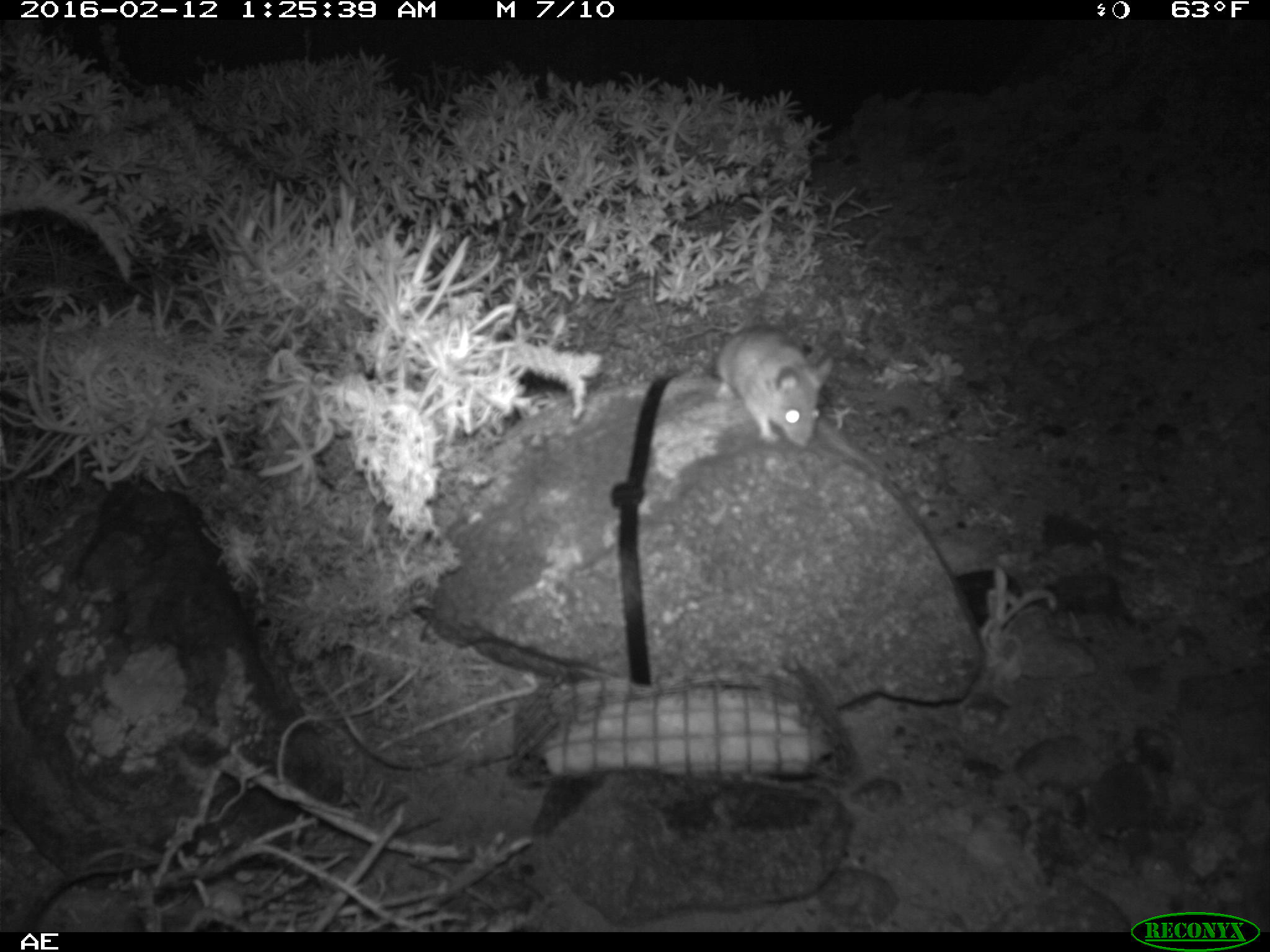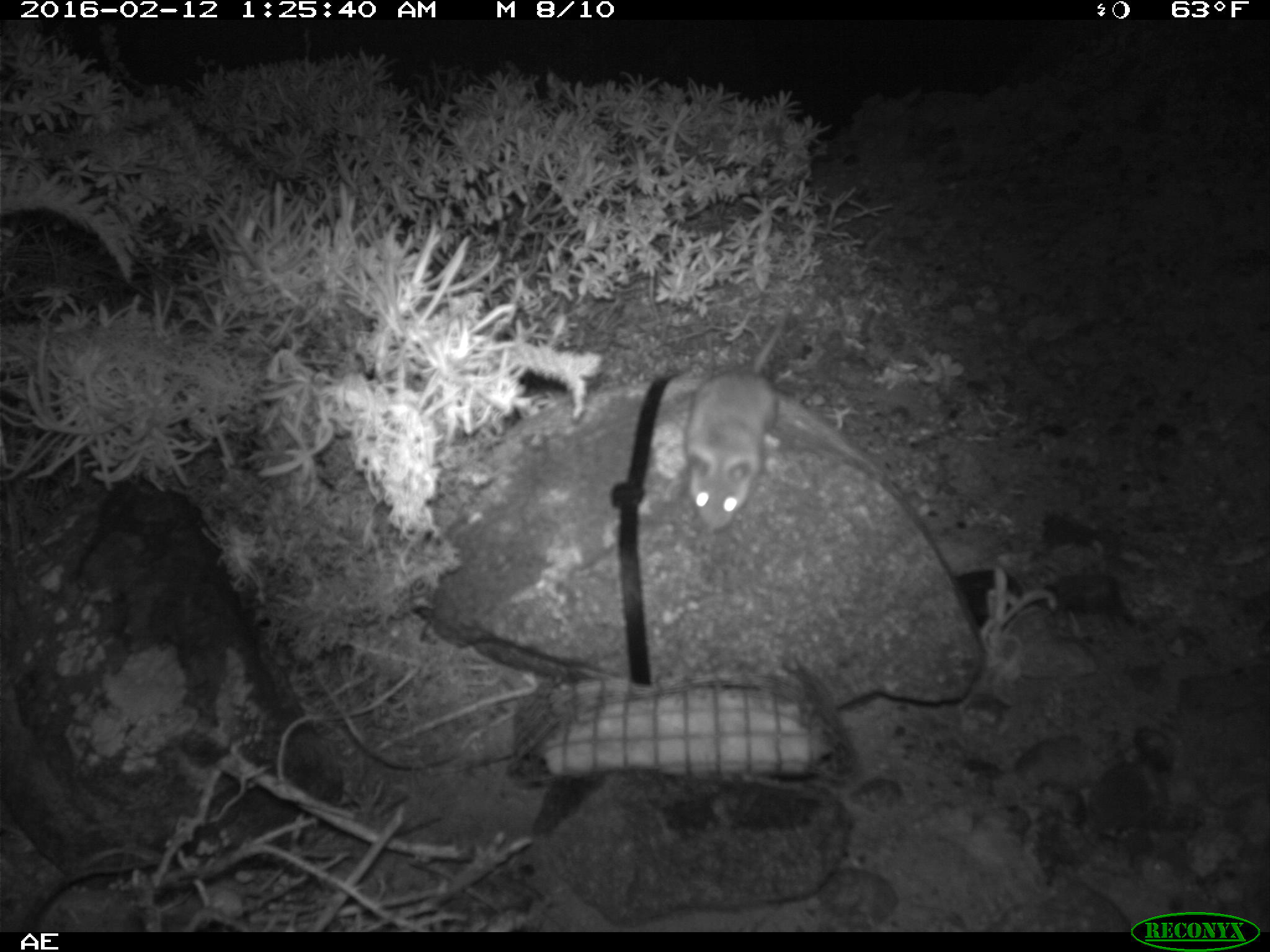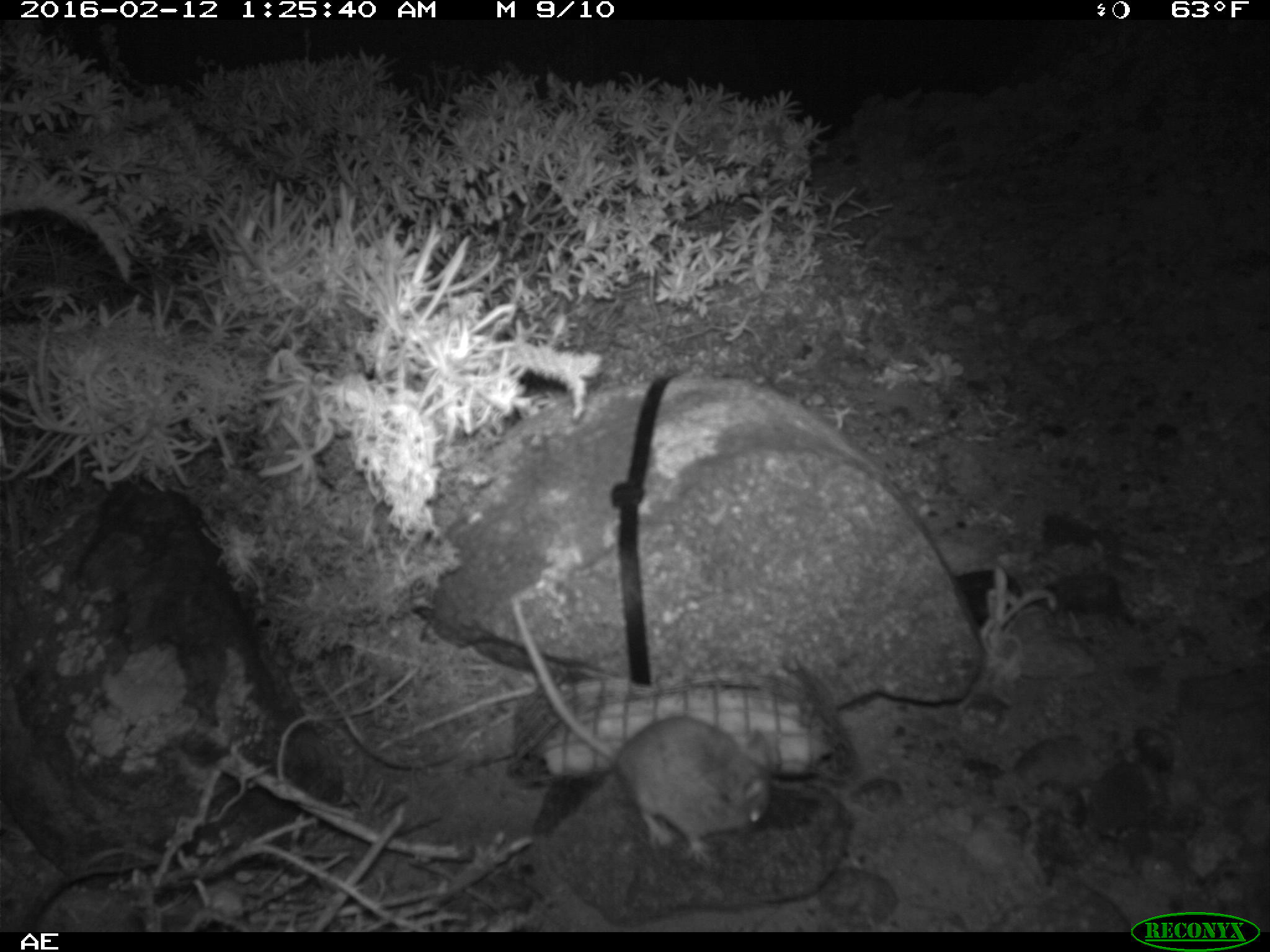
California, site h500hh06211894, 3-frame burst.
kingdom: Animalia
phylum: Chordata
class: Mammalia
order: Rodentia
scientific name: Rodentia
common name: rodent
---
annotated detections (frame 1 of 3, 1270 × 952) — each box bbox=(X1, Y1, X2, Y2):
rodent: bbox=(715, 321, 832, 448)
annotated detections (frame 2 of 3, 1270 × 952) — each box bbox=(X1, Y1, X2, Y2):
rodent: bbox=(685, 281, 811, 529)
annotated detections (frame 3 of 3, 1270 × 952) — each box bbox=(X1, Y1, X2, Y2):
rodent: bbox=(504, 595, 779, 858)